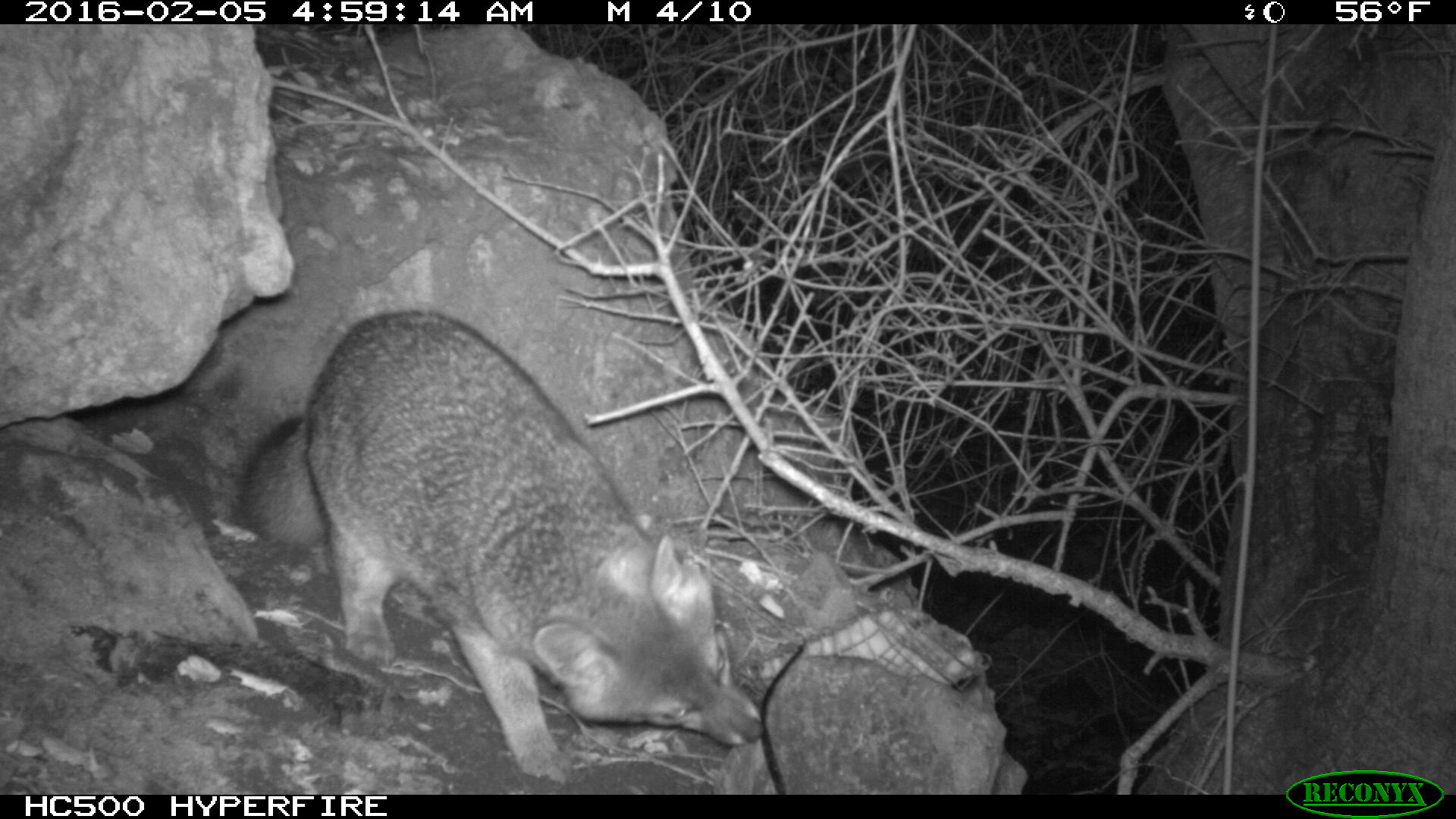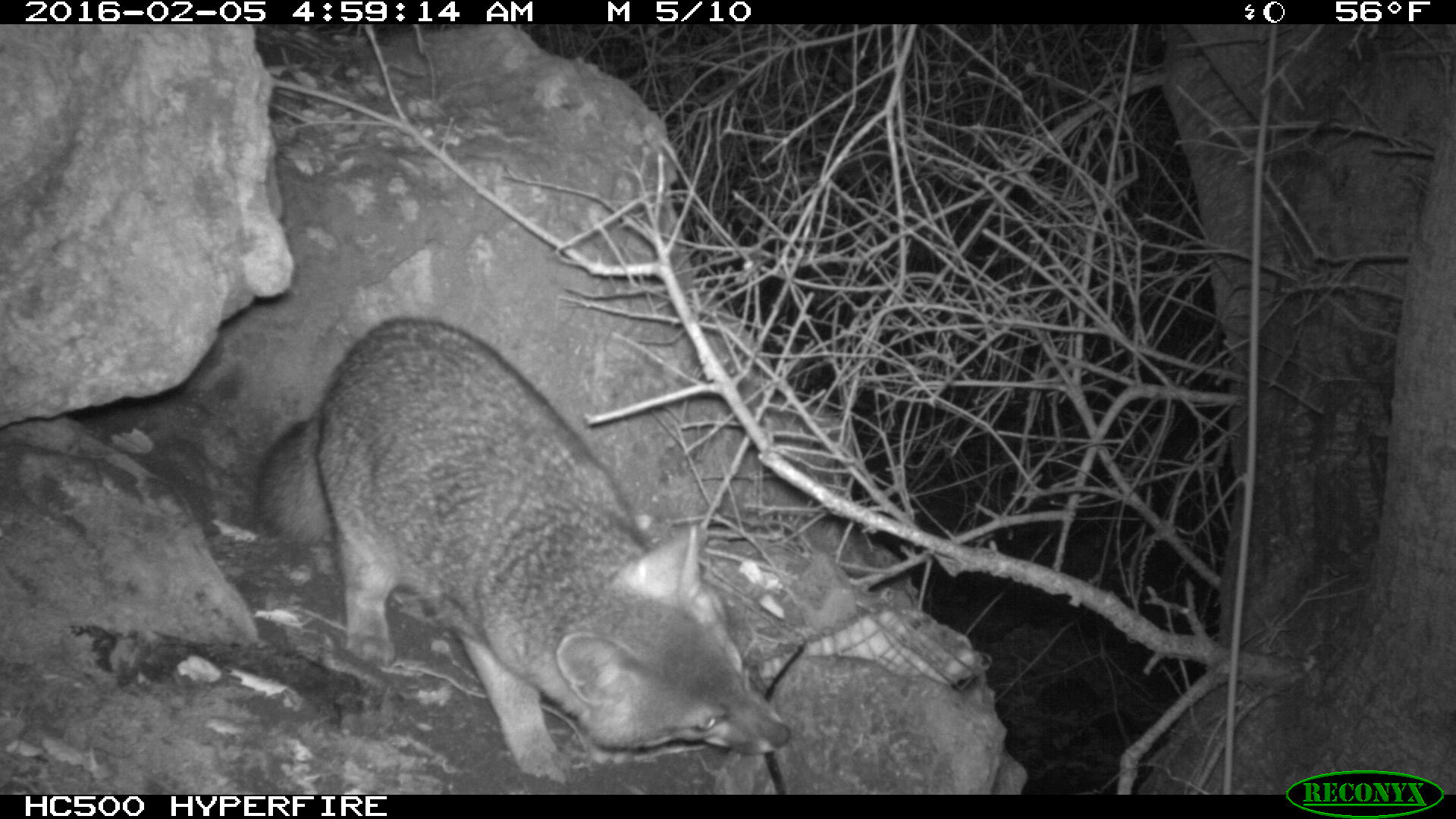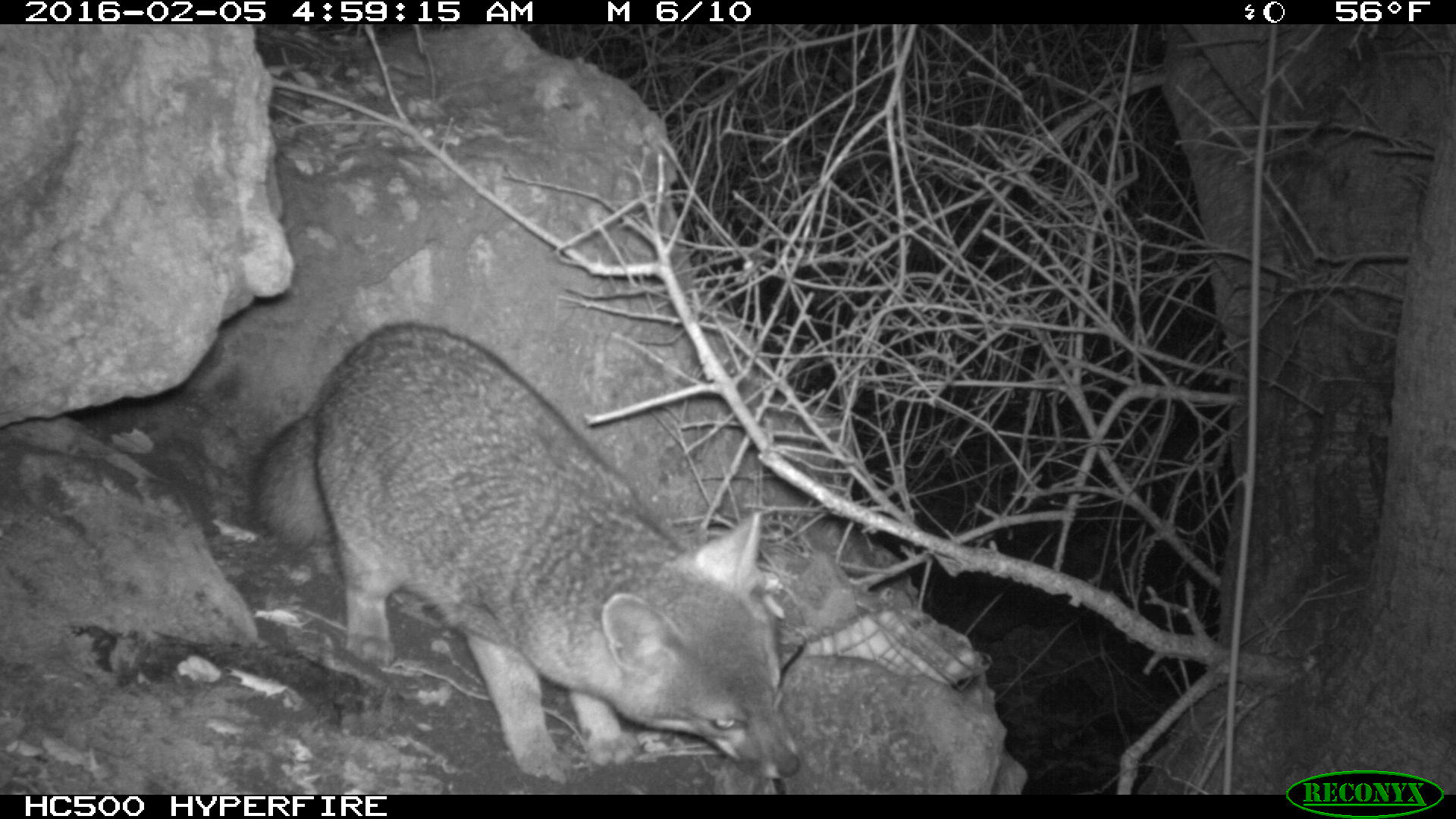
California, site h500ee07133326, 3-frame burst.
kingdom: Animalia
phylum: Chordata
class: Mammalia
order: Carnivora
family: Canidae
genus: Urocyon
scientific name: Urocyon littoralis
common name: island fox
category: fox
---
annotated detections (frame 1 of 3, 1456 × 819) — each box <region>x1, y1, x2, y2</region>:
fox: <region>235, 310, 764, 781</region>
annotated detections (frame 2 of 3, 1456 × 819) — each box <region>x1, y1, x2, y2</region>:
fox: <region>255, 316, 789, 782</region>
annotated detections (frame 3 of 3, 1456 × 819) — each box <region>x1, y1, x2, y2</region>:
fox: <region>253, 321, 802, 782</region>